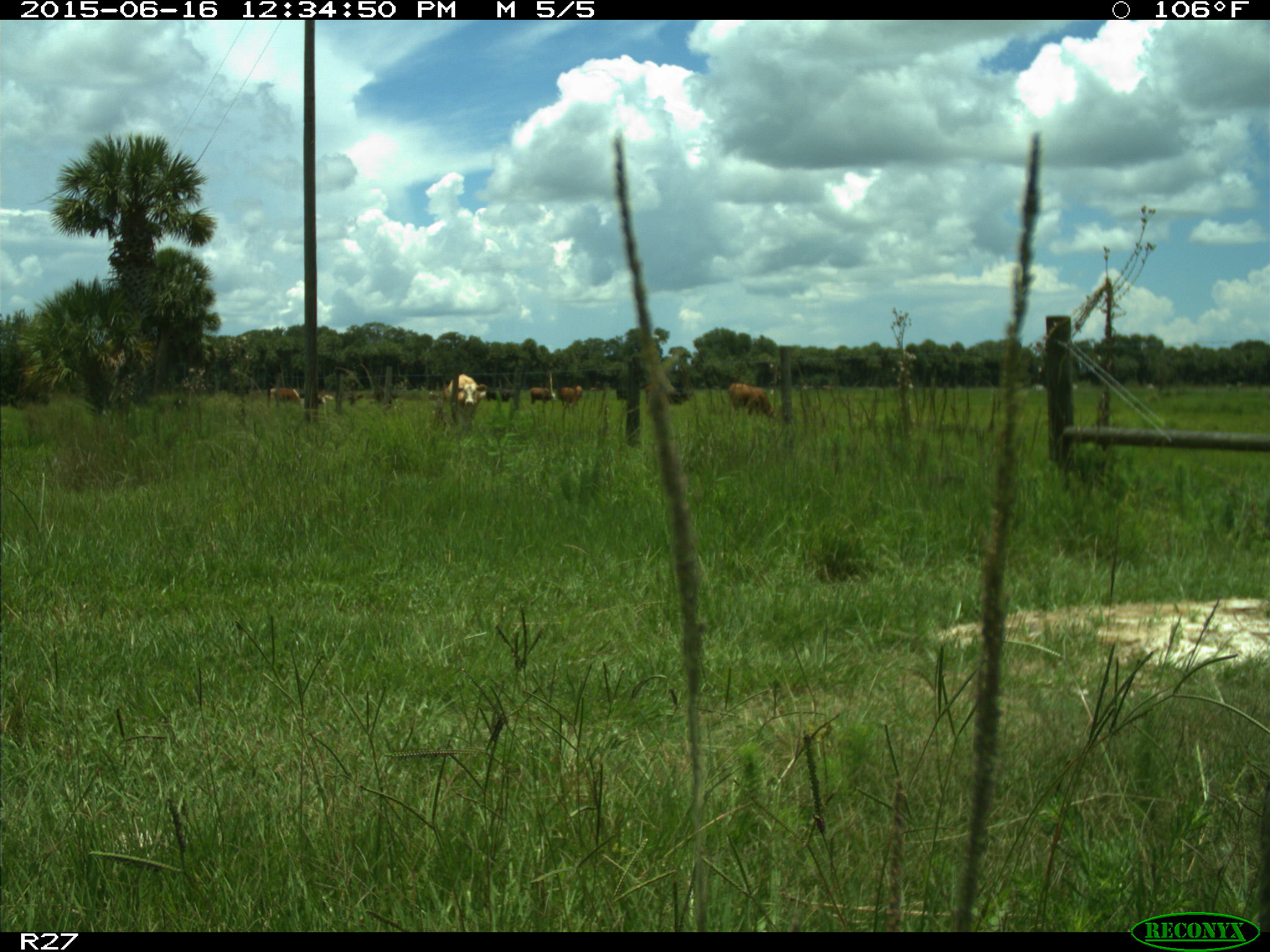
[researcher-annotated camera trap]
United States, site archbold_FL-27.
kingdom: Animalia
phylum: Chordata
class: Mammalia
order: Artiodactyla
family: Bovidae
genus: Bos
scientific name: Bos taurus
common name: domestic cow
Bos taurus (domestic cow).